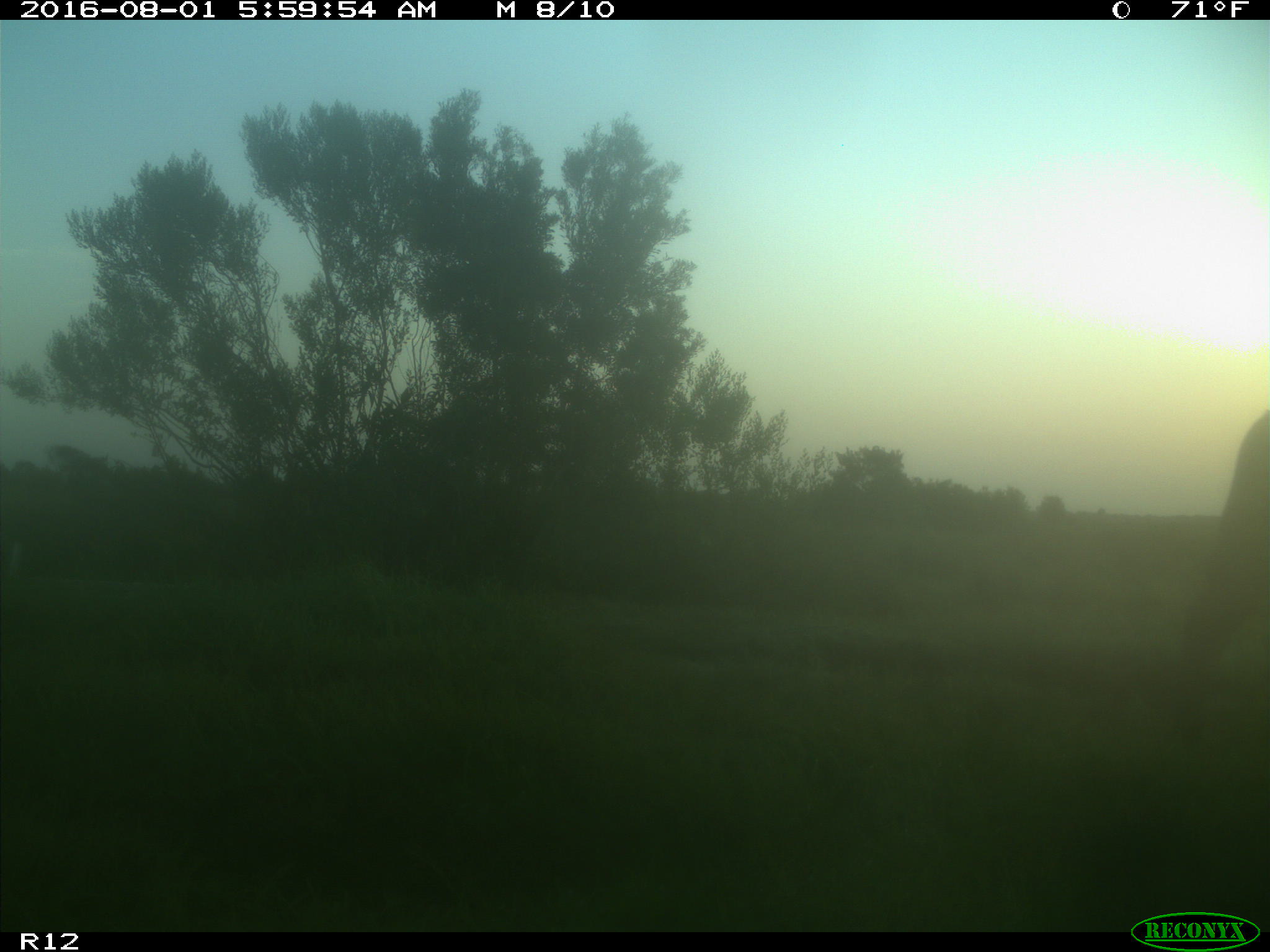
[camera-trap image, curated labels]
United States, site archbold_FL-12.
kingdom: Animalia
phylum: Chordata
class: Mammalia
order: Artiodactyla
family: Bovidae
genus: Bos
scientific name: Bos taurus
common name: domestic cow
Bos taurus (domestic cow).